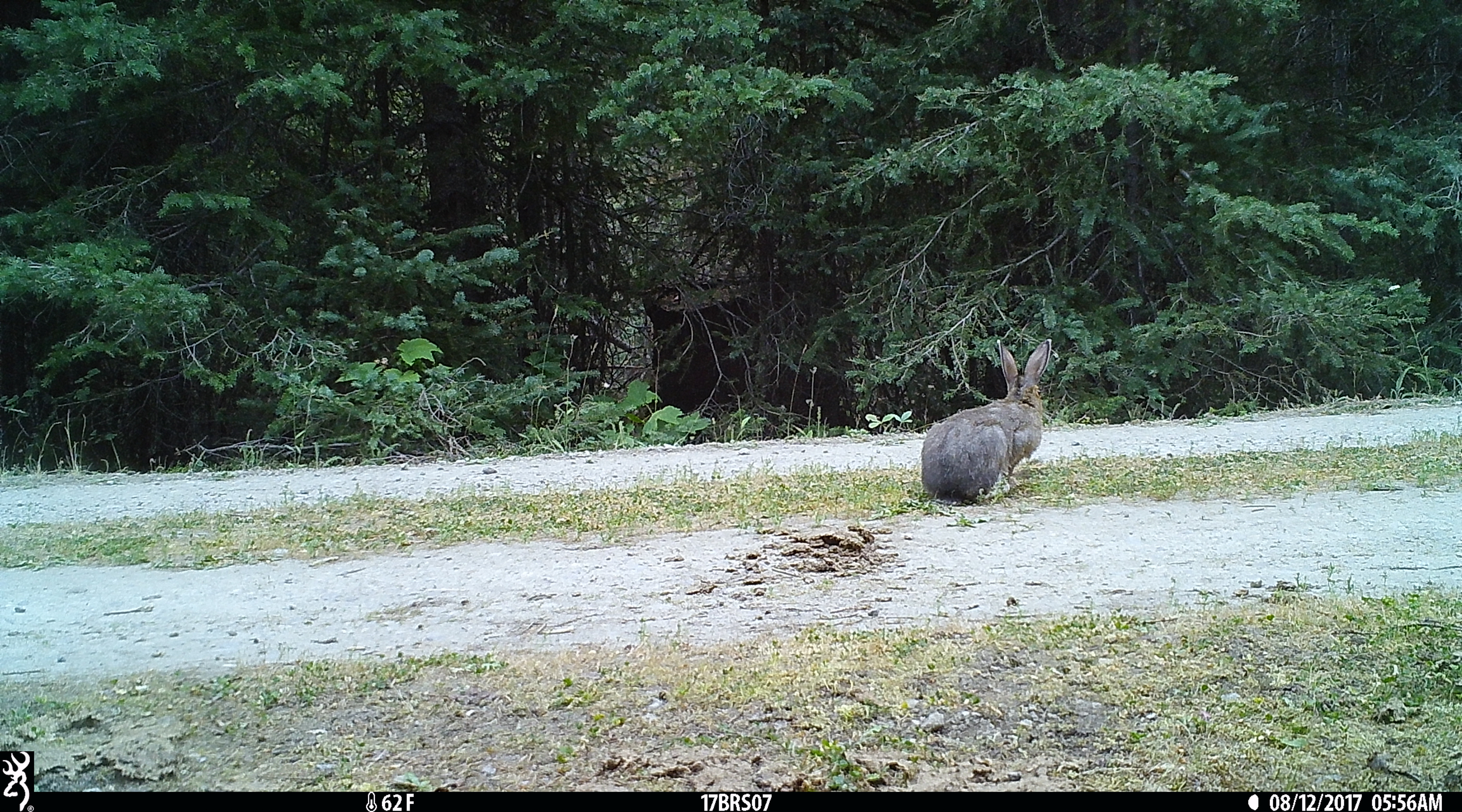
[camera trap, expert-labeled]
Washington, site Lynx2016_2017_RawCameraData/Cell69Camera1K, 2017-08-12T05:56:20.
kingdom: Animalia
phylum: Chordata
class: Mammalia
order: Lagomorpha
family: Leporidae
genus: Lepus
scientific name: Lepus americanus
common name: snowshoe hare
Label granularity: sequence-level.